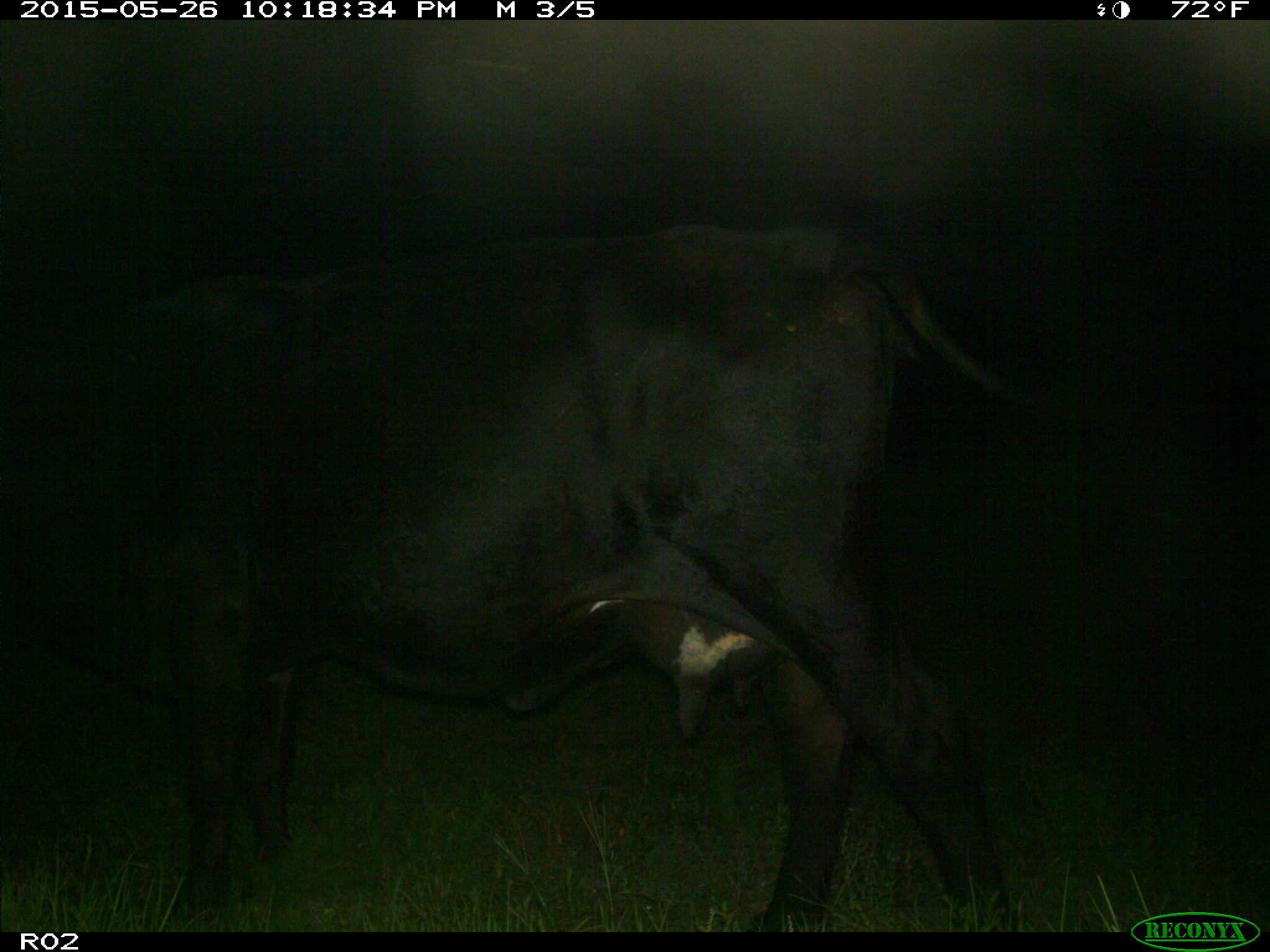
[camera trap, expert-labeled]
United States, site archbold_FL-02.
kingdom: Animalia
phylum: Chordata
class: Mammalia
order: Artiodactyla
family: Bovidae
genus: Bos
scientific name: Bos taurus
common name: domestic cow